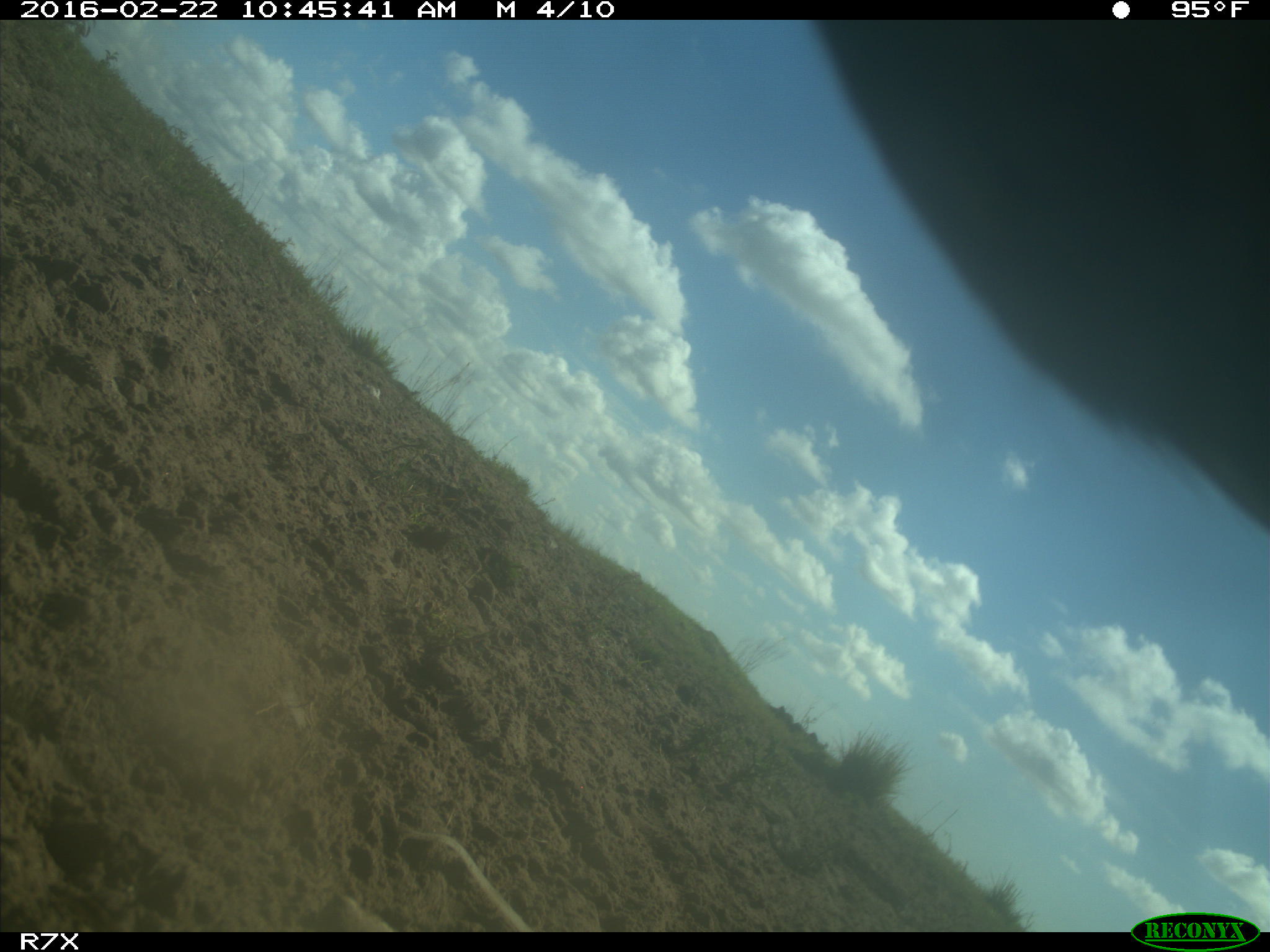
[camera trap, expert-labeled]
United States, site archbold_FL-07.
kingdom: Animalia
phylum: Chordata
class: Mammalia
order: Artiodactyla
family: Bovidae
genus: Bos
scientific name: Bos taurus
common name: domestic cow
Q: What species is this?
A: Bos taurus (domestic cow).